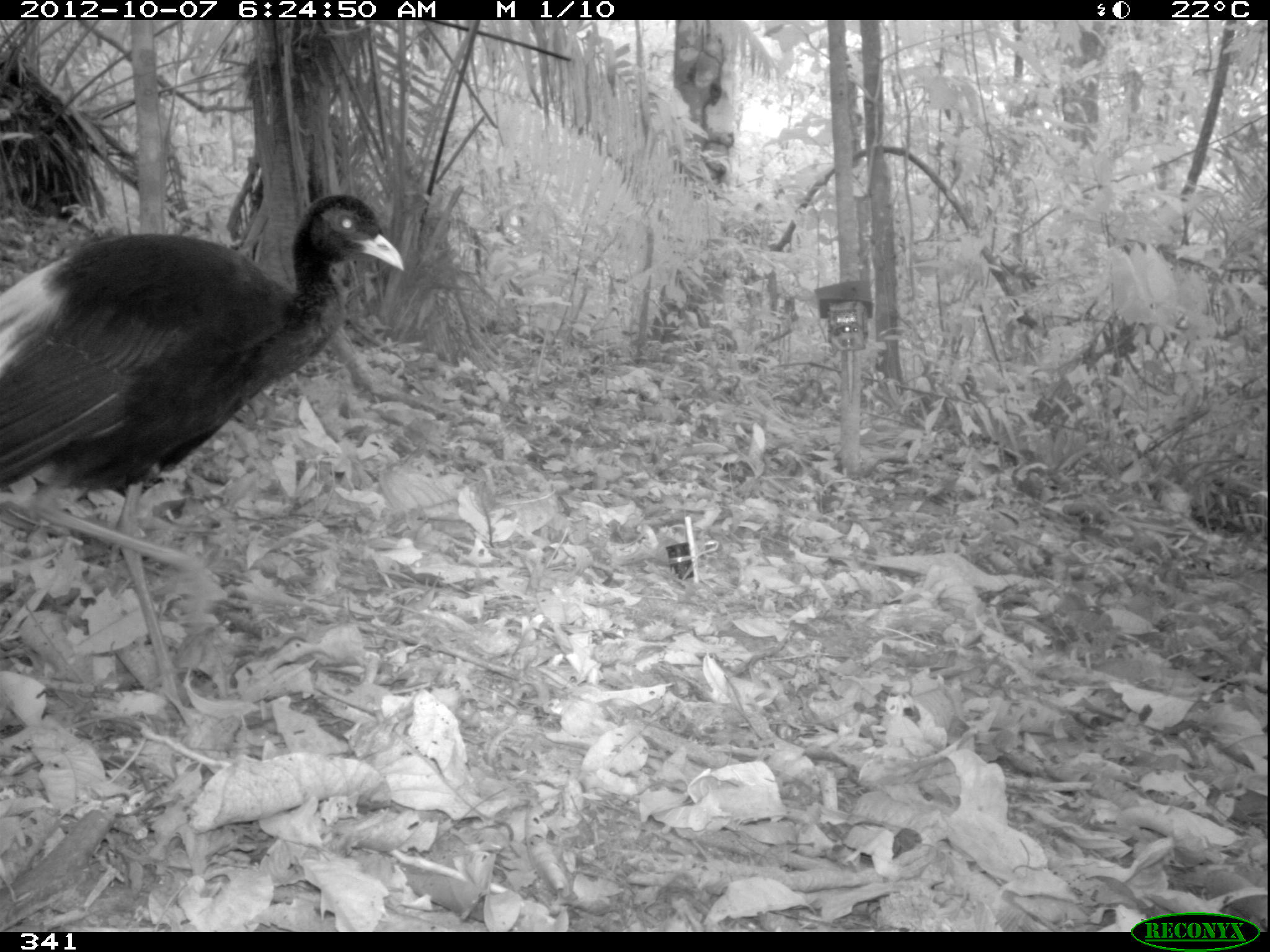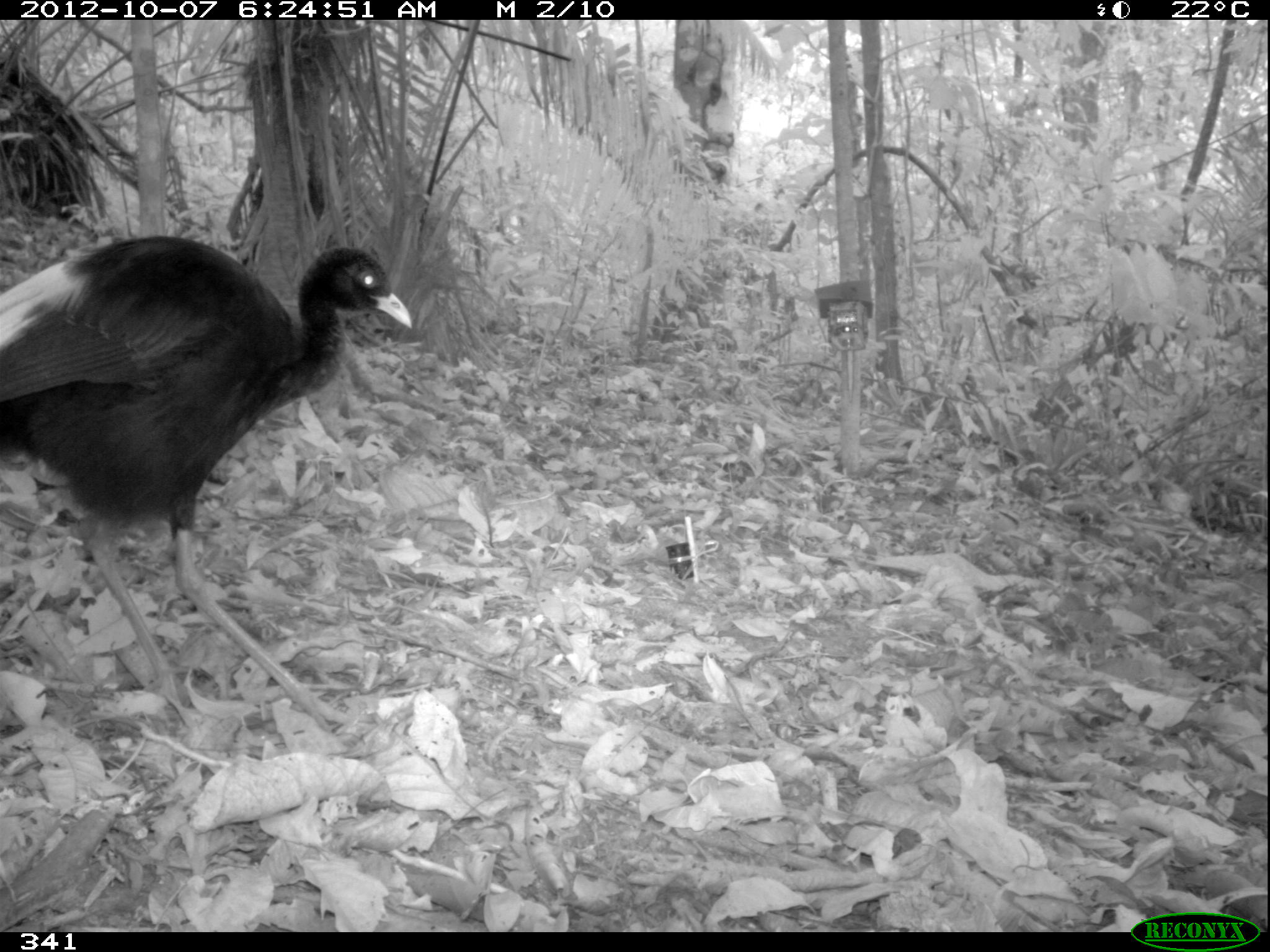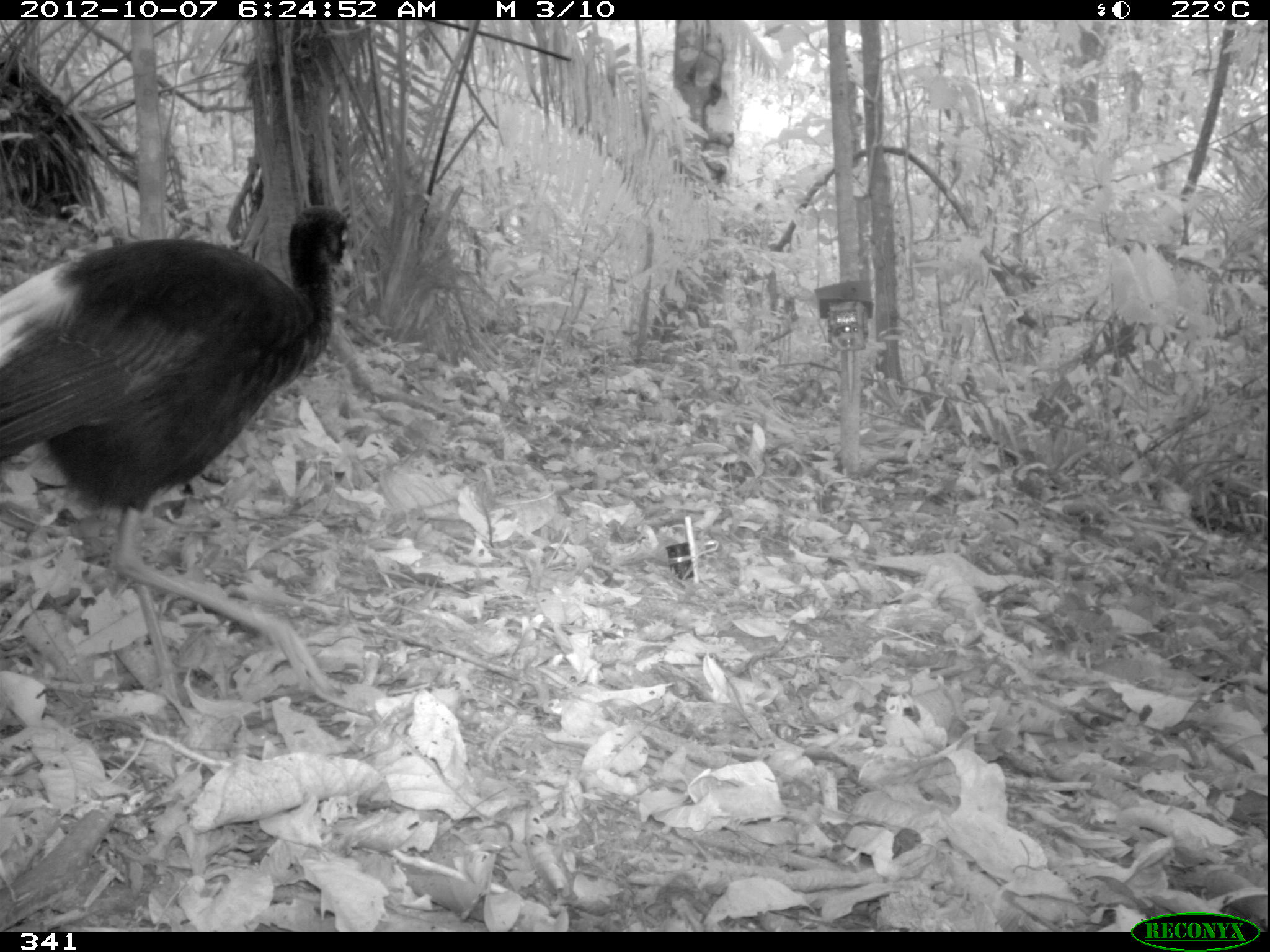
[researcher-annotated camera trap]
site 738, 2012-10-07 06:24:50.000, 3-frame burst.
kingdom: Animalia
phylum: Chordata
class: Aves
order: Gruiformes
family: Psophiidae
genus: Psophia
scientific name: Psophia leucoptera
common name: pale-winged trumpeter